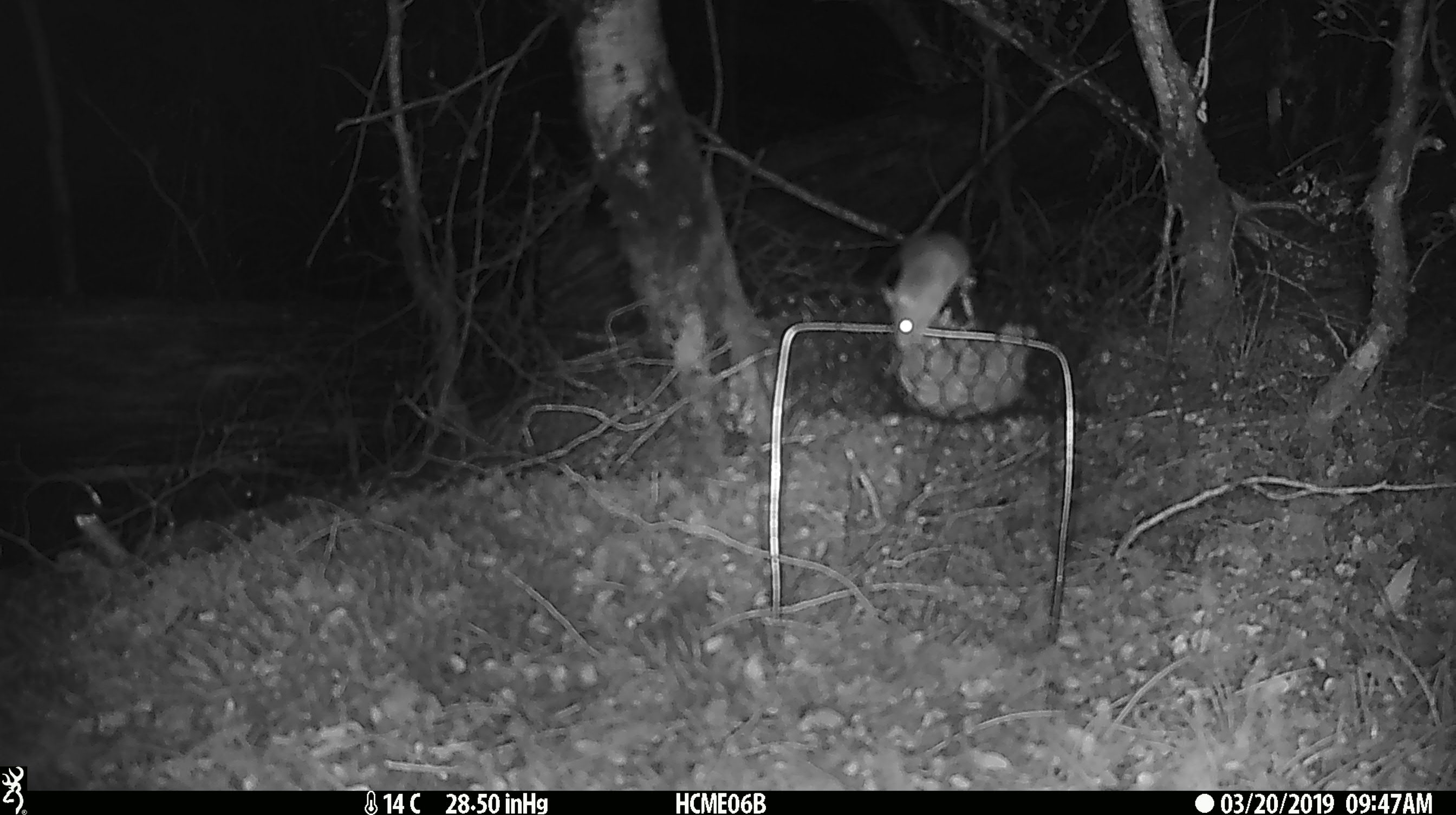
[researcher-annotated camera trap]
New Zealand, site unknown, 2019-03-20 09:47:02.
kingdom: Animalia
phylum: Chordata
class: Mammalia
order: Rodentia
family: Muridae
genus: Mus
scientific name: Mus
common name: mouse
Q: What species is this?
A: Mouse (Mus).